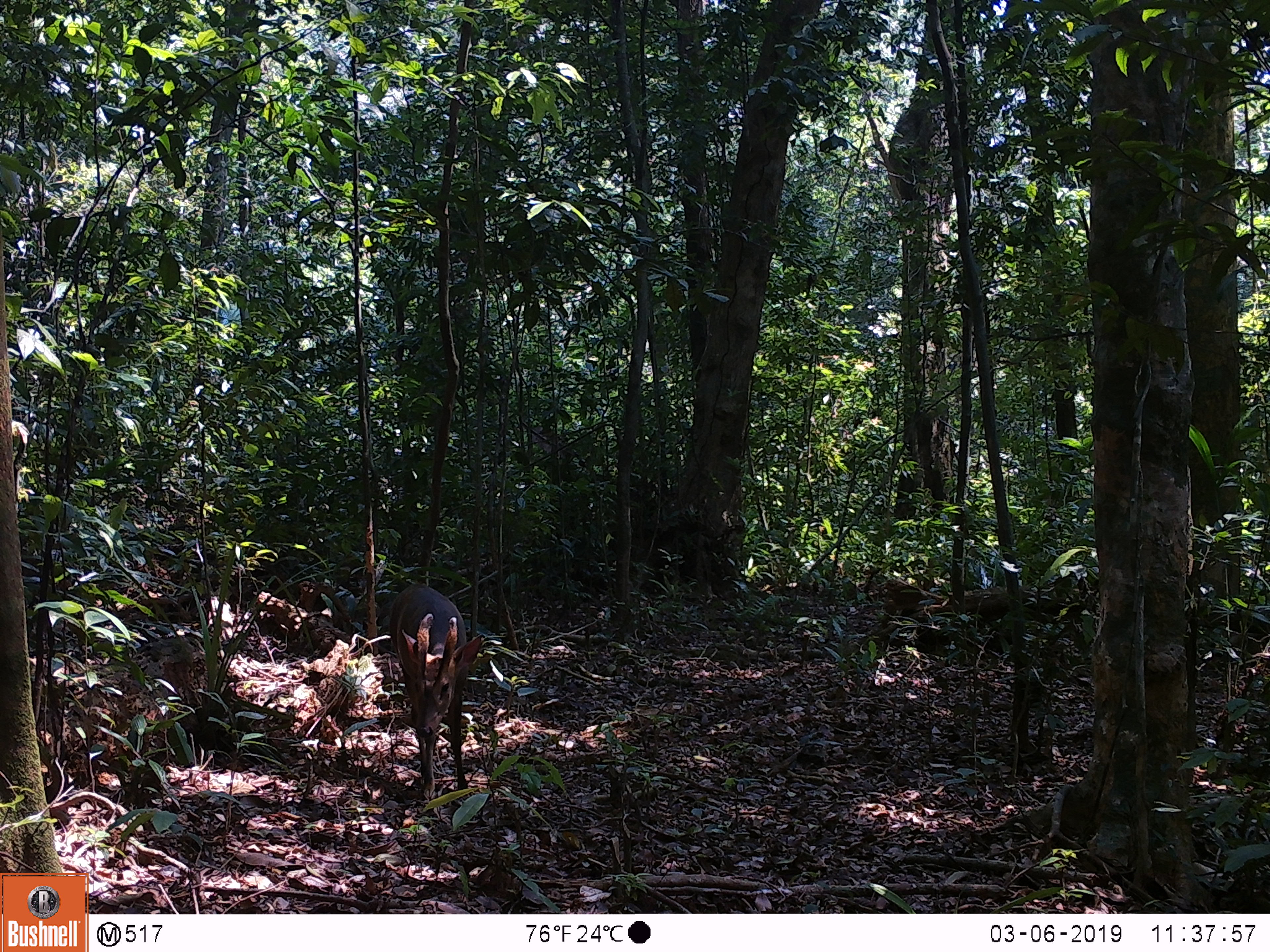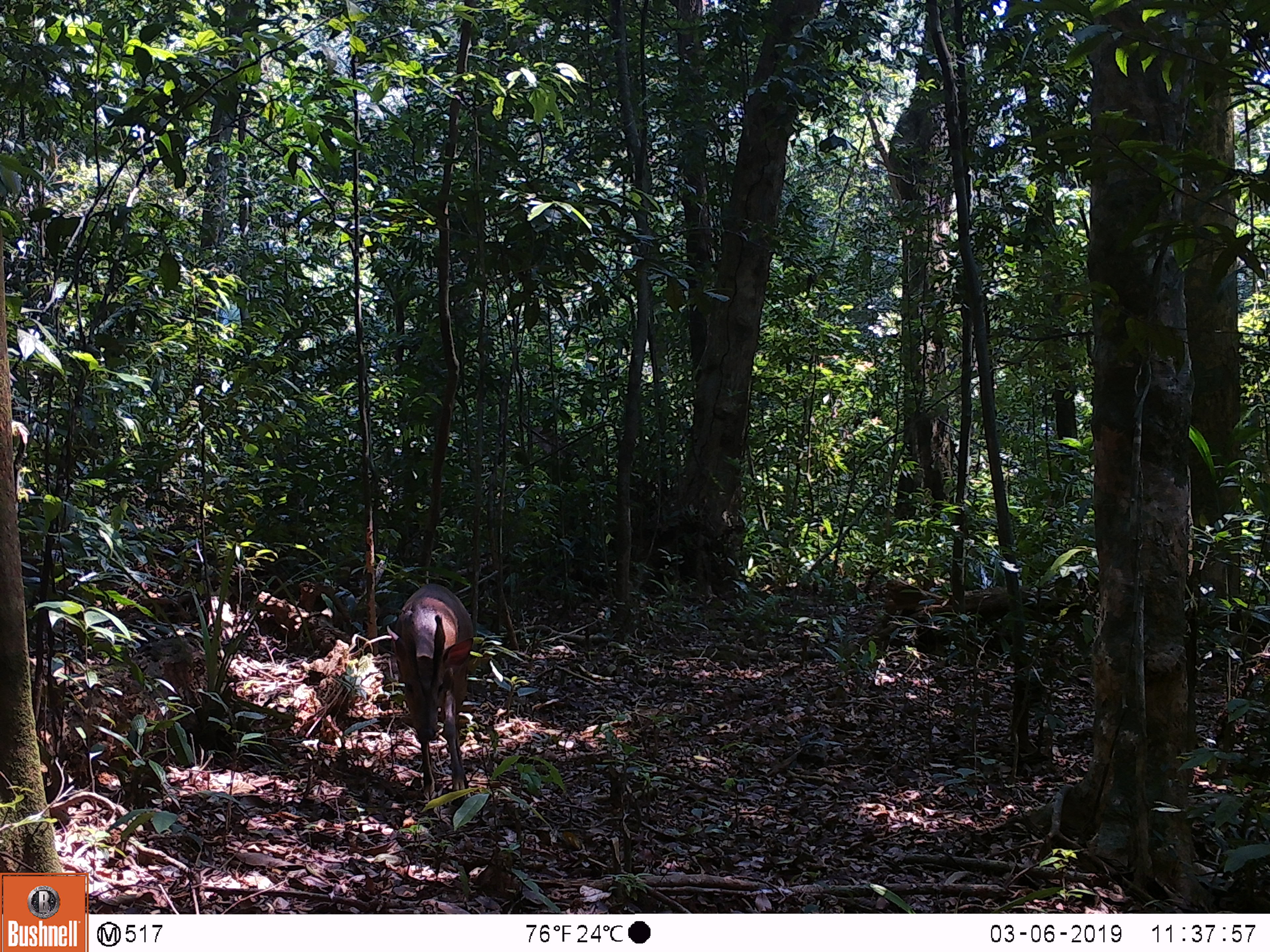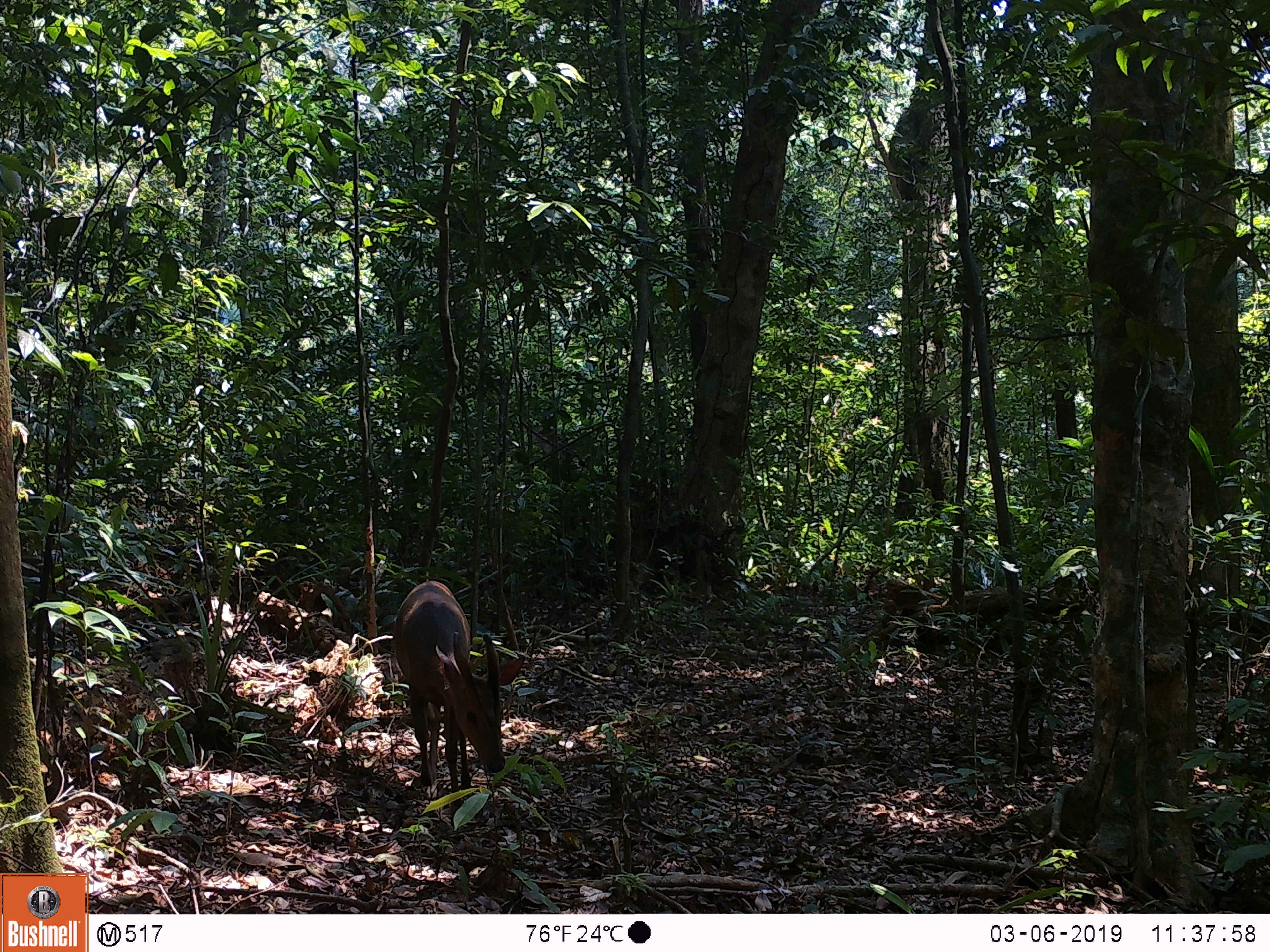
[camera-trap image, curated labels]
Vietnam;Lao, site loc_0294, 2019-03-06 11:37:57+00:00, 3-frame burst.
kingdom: Animalia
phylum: Chordata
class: Mammalia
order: Artiodactyla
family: Cervidae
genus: Muntiacus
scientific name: Muntiacus vuquangensis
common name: large-antlered muntjac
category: large antlered muntjac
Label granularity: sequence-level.